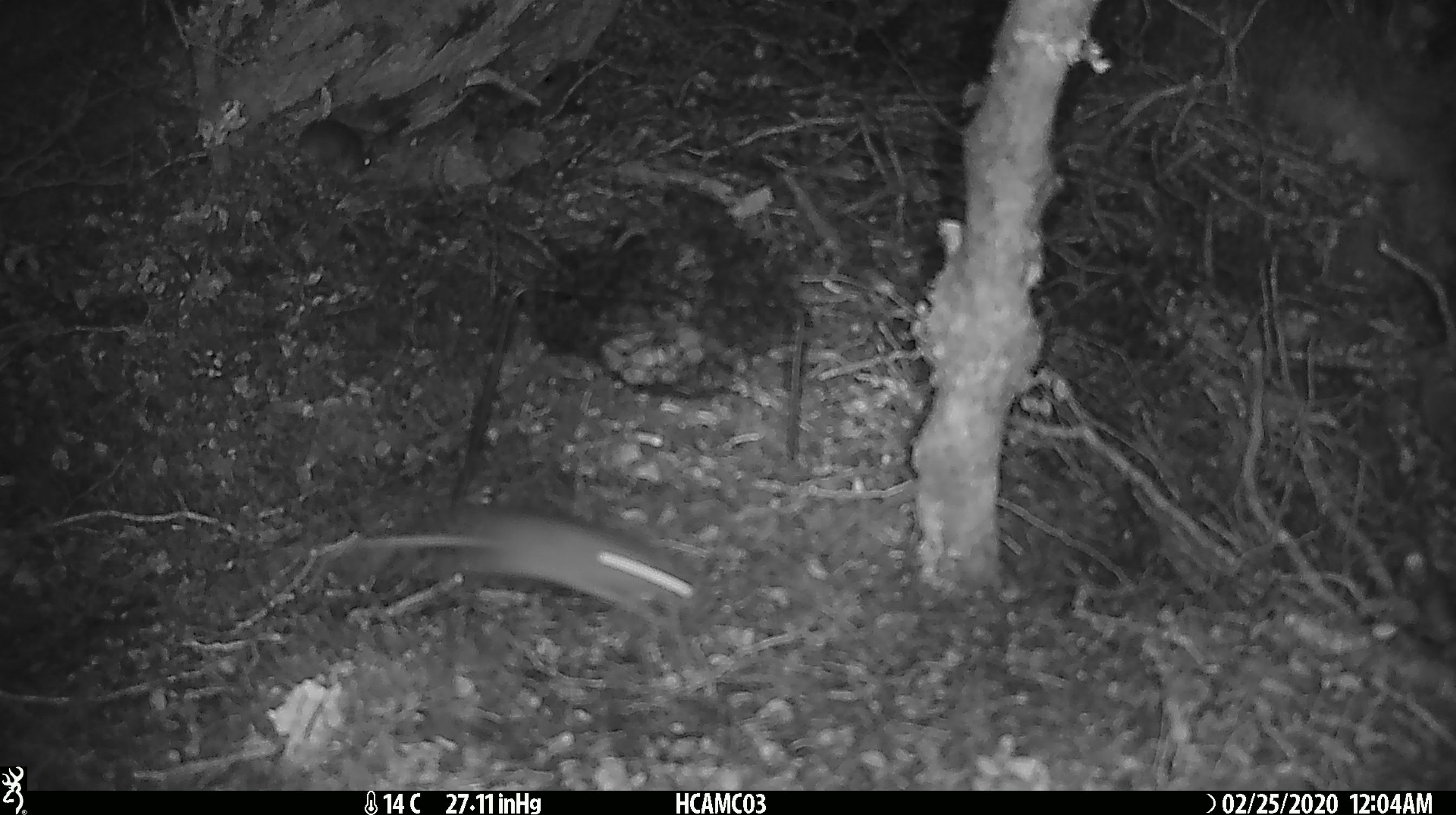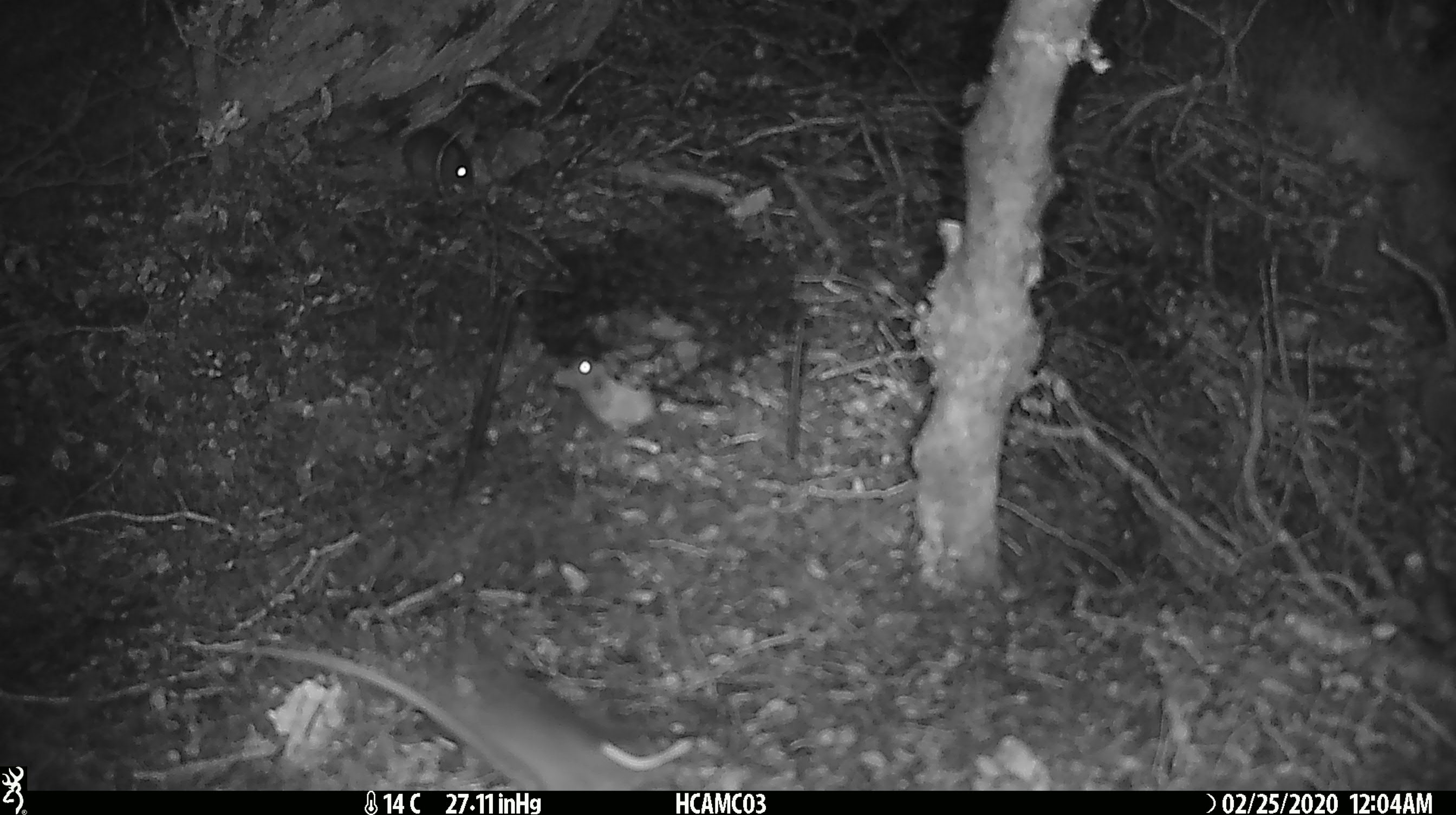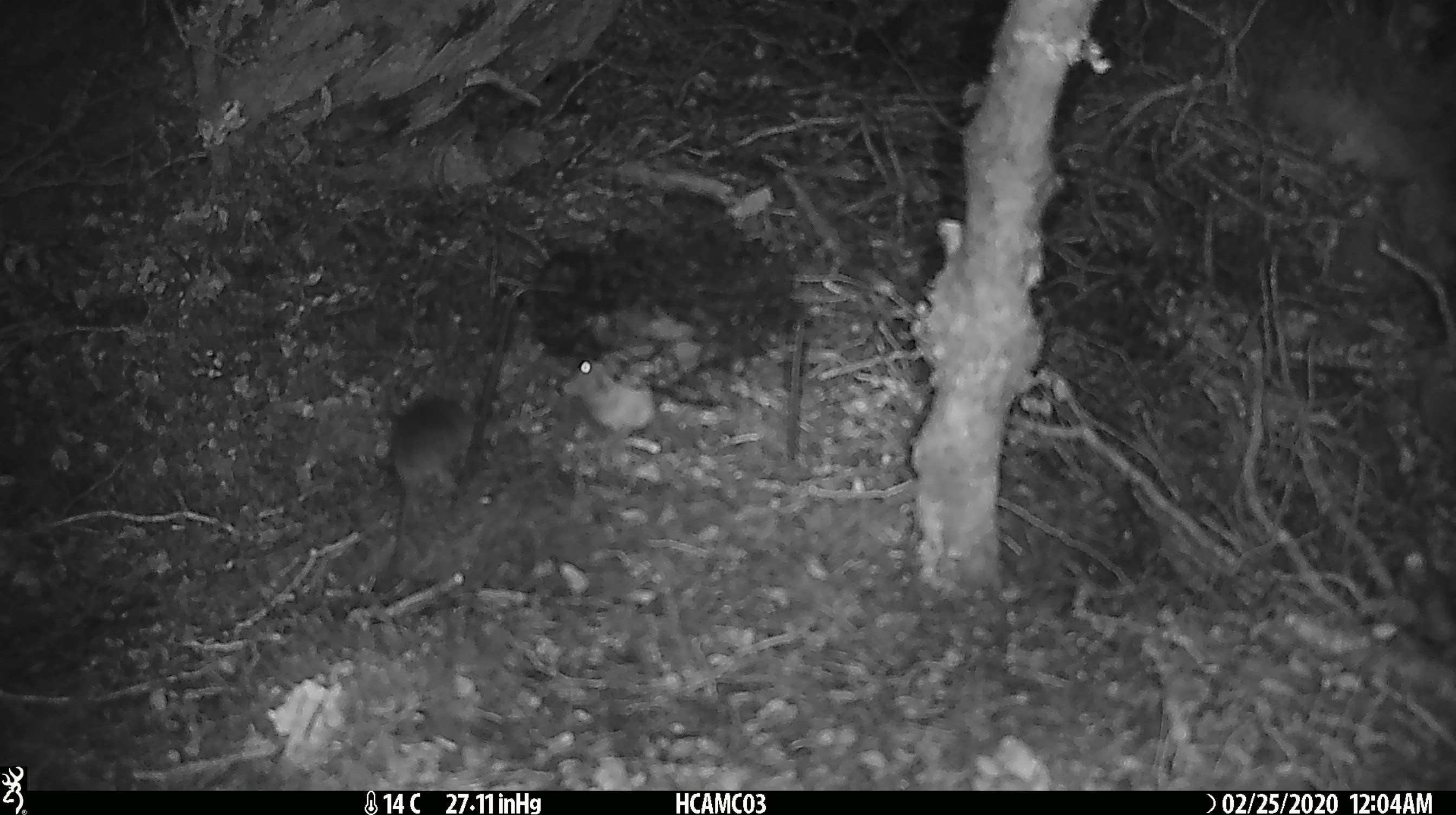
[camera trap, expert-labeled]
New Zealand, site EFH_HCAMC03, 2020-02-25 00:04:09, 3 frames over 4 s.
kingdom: Animalia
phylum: Chordata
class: Mammalia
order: Rodentia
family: Muridae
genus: Mus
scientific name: Mus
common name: mouse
Mouse (Mus).